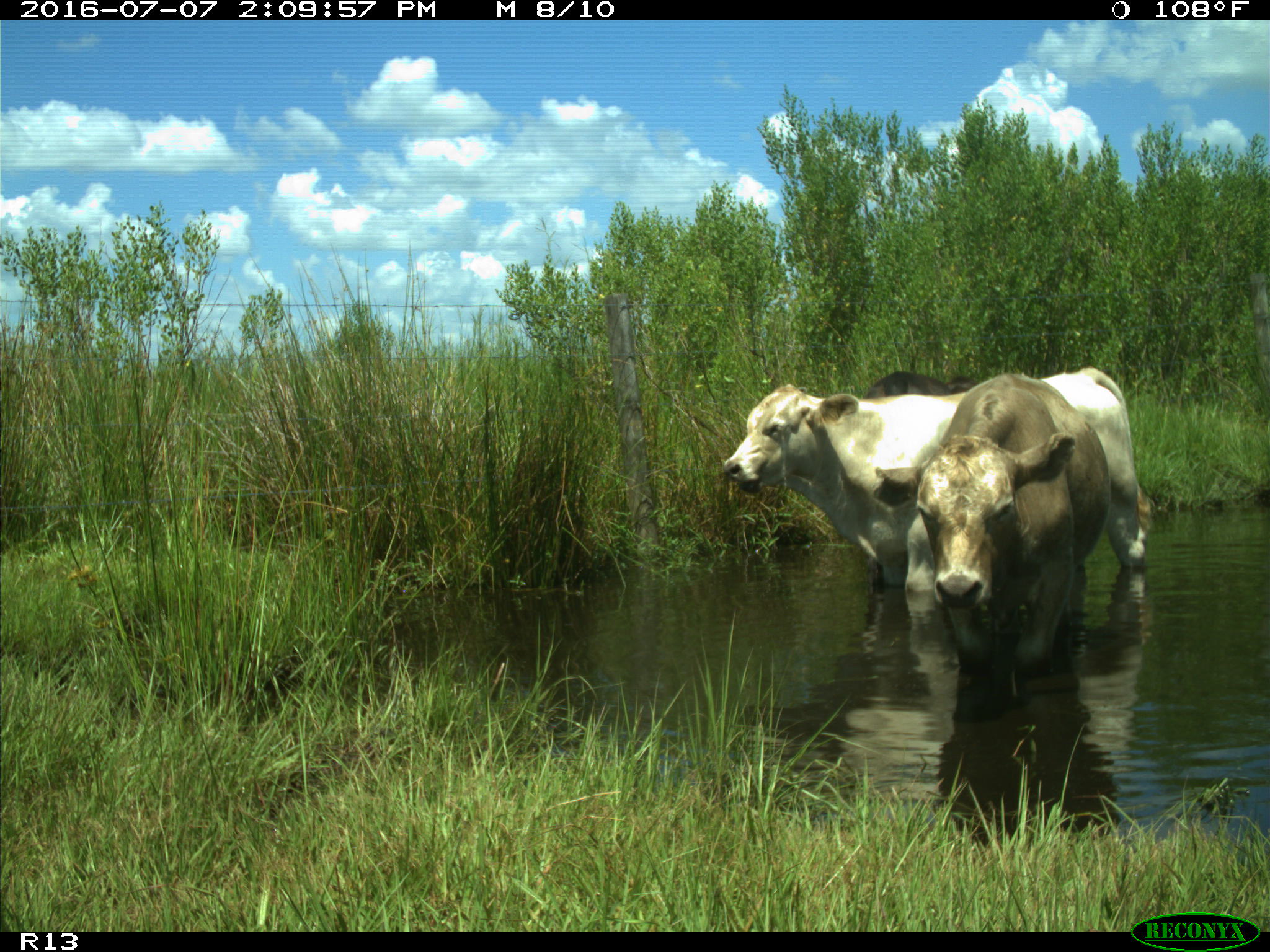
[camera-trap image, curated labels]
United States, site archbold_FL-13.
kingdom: Animalia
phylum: Chordata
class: Mammalia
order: Artiodactyla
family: Bovidae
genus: Bos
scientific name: Bos taurus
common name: domestic cow